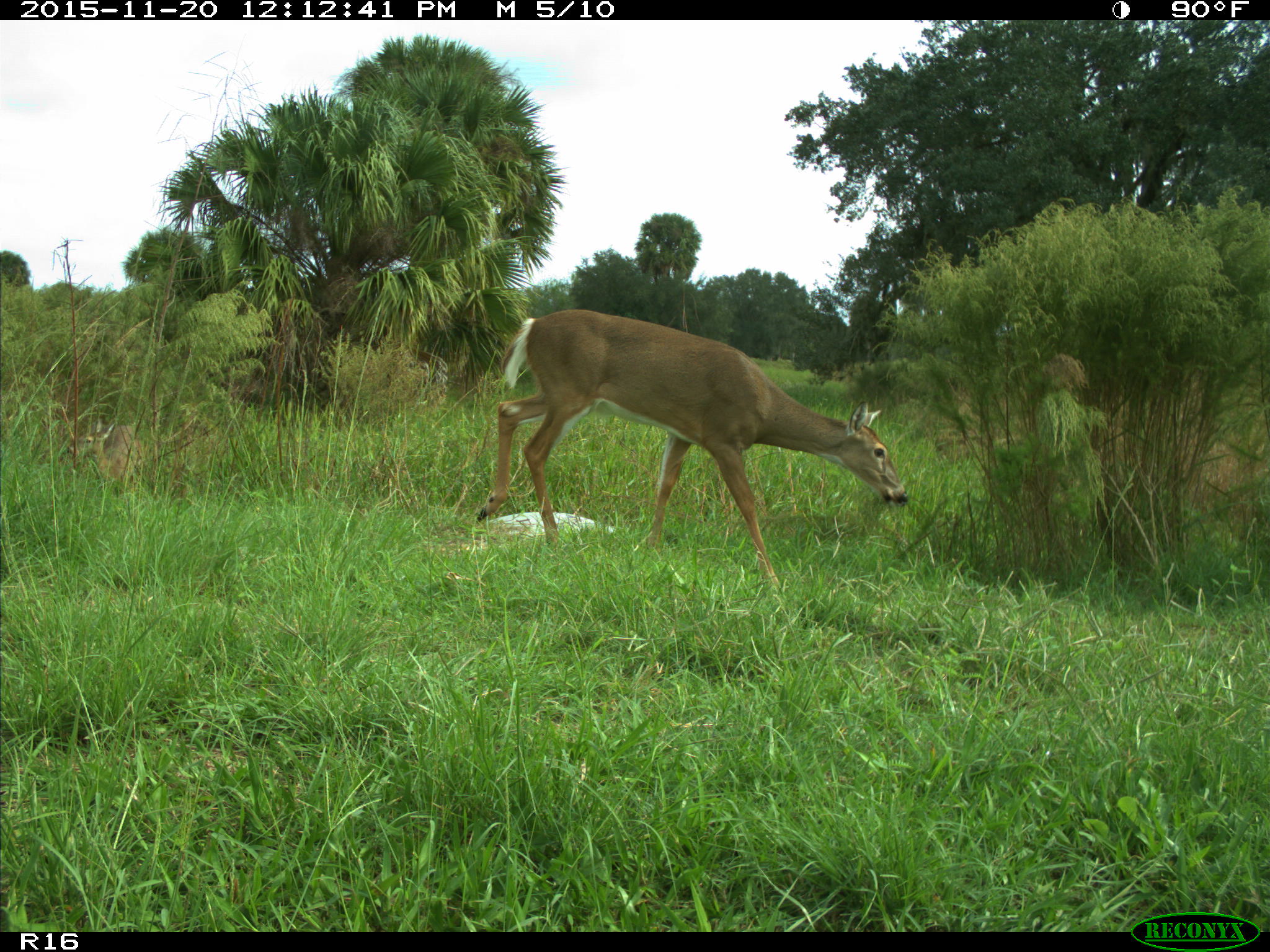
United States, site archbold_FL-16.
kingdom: Animalia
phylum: Chordata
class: Mammalia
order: Artiodactyla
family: Cervidae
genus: Odocoileus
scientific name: Odocoileus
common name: deer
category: unidentified deer